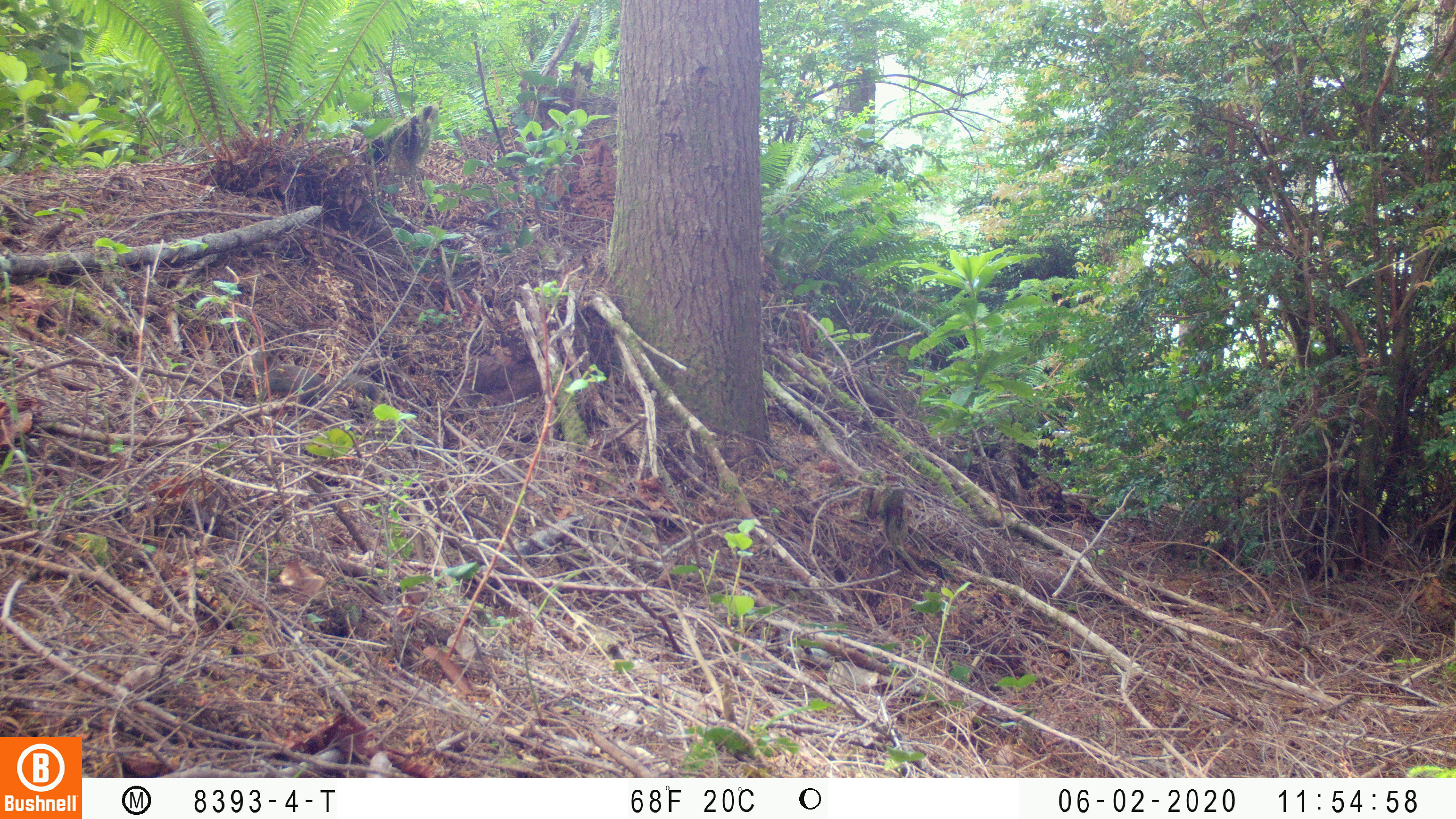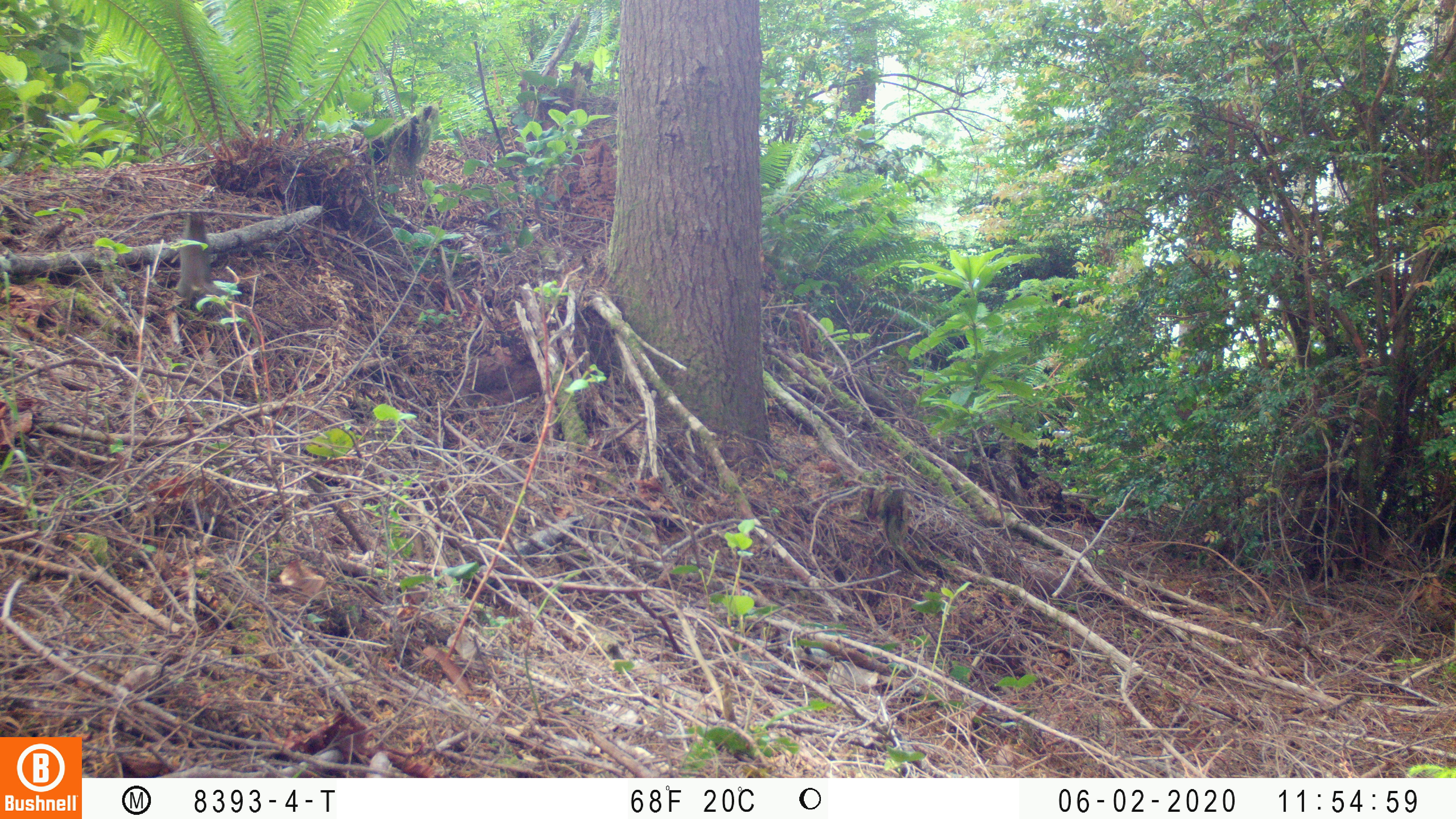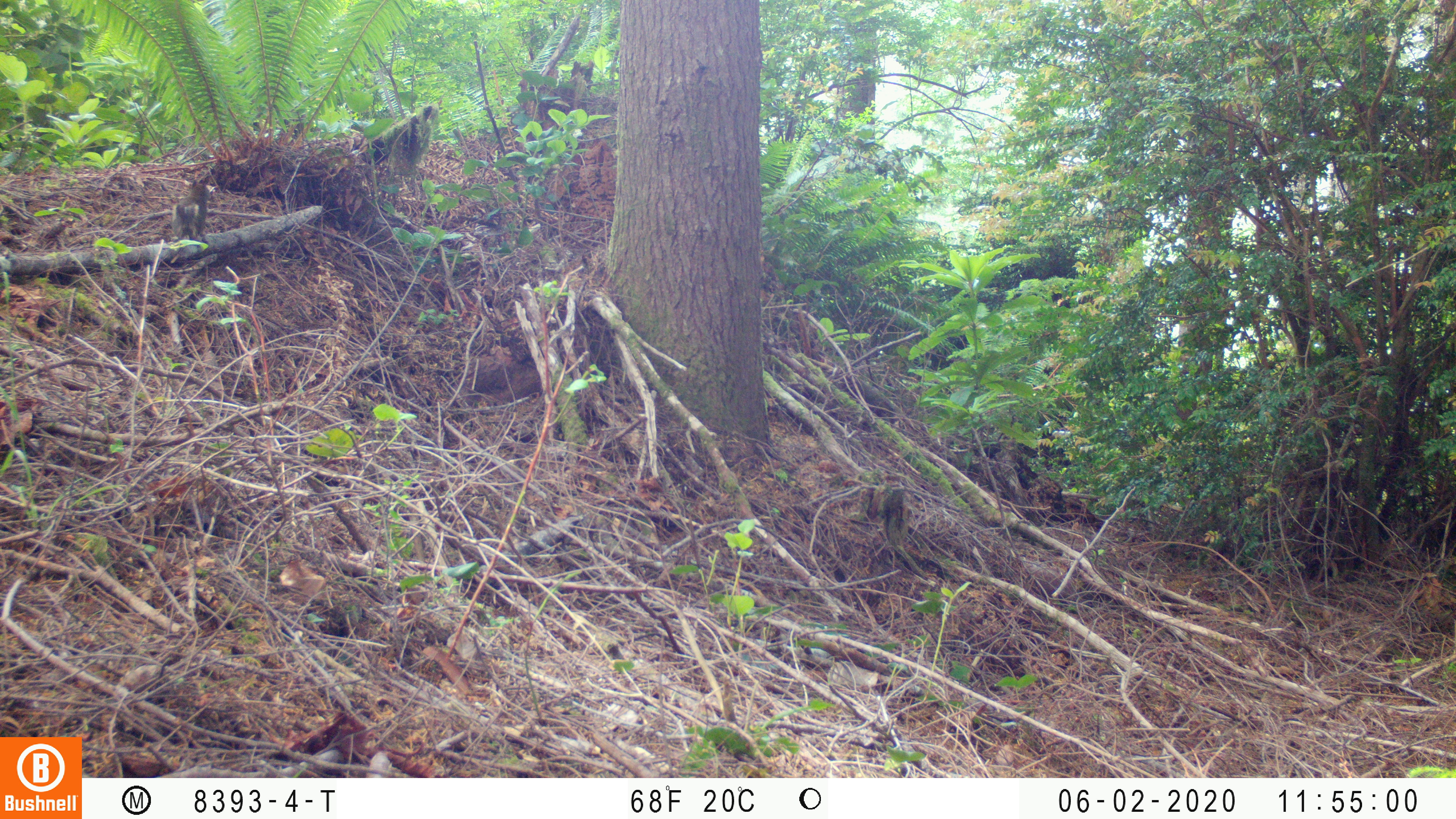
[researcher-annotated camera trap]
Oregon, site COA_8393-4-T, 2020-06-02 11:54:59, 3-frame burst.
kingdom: Animalia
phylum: Chordata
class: Mammalia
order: Rodentia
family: Sciuridae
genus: Tamiasciurus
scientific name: Tamiasciurus douglasii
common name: douglas squirrel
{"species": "douglas squirrel (Tamiasciurus douglasii)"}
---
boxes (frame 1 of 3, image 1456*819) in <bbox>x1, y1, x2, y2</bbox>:
douglas squirrel: <bbox>257, 361, 386, 414</bbox>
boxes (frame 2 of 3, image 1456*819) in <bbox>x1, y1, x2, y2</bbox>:
douglas squirrel: <bbox>169, 210, 225, 316</bbox>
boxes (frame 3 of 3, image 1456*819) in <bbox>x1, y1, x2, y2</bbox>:
douglas squirrel: <bbox>162, 174, 219, 247</bbox>